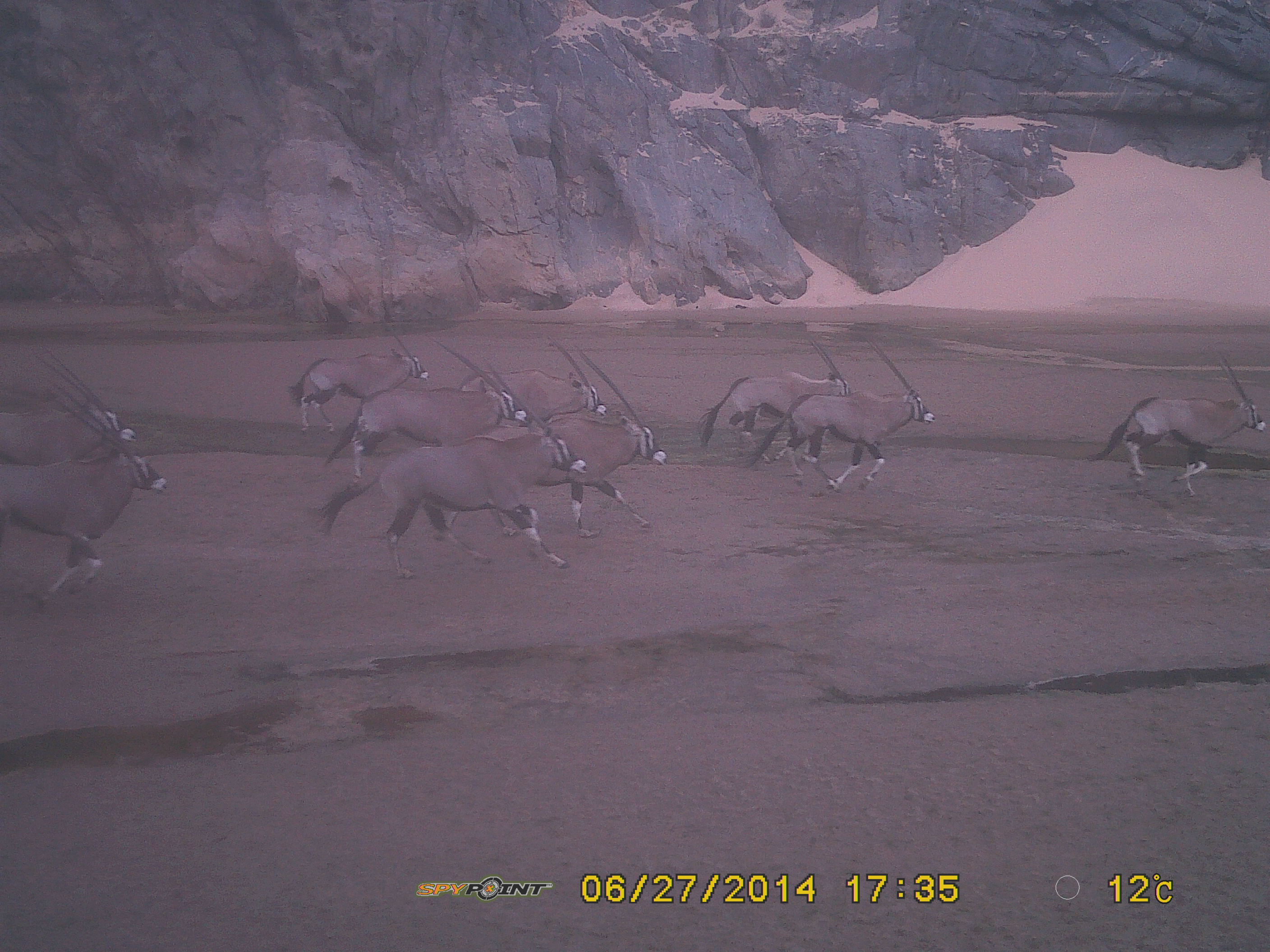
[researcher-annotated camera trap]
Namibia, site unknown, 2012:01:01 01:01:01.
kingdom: Animalia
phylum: Chordata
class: Mammalia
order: Artiodactyla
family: Bovidae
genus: Oryx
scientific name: Oryx gazella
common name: gemsbok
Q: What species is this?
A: Oryx gazella (gemsbok).